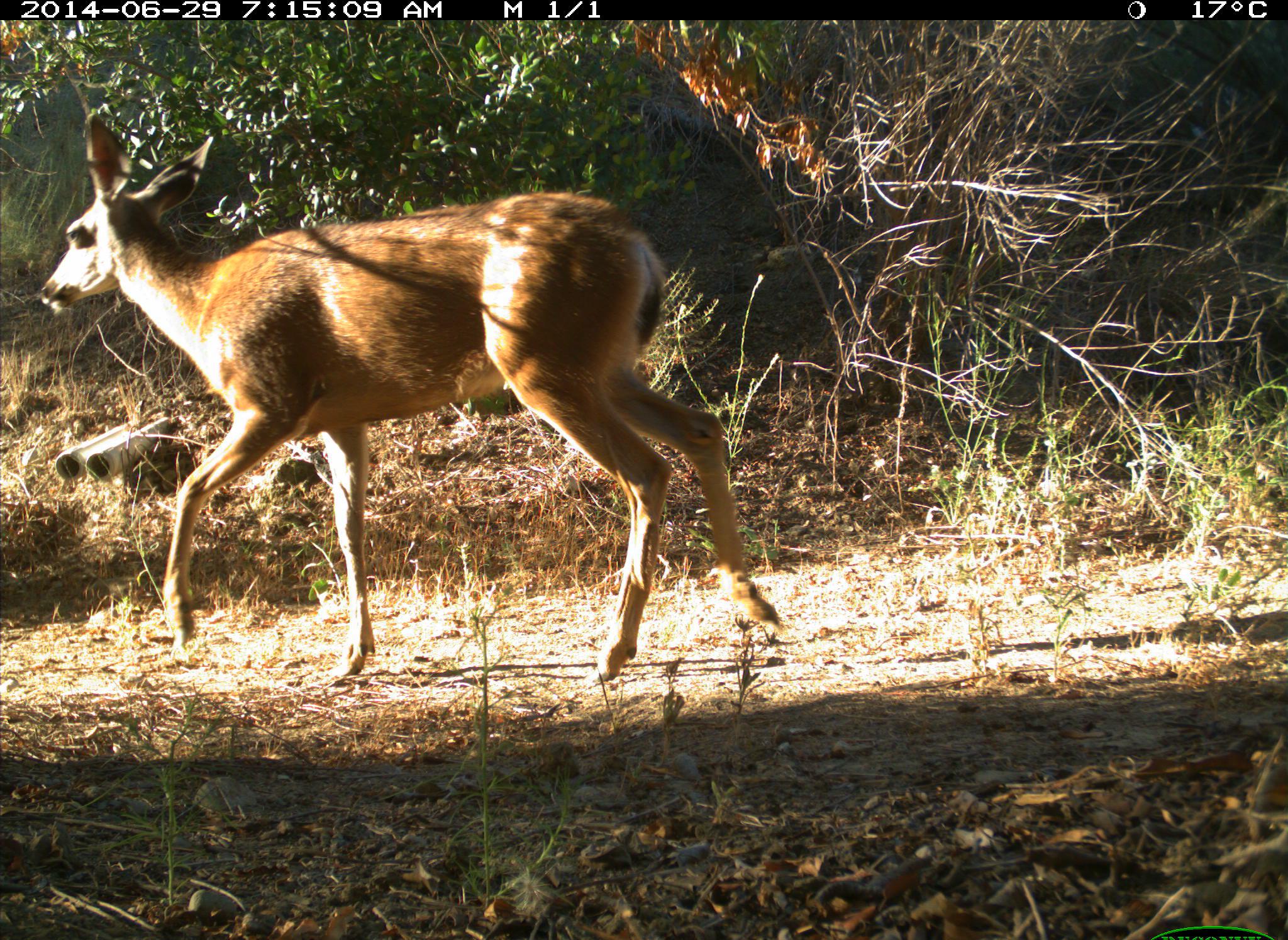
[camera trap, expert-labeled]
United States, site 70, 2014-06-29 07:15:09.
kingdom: Animalia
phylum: Chordata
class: Mammalia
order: Artiodactyla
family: Cervidae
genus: Odocoileus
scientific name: Odocoileus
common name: deer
Deer (Odocoileus).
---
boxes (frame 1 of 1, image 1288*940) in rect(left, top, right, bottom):
deer: rect(36, 110, 783, 687)